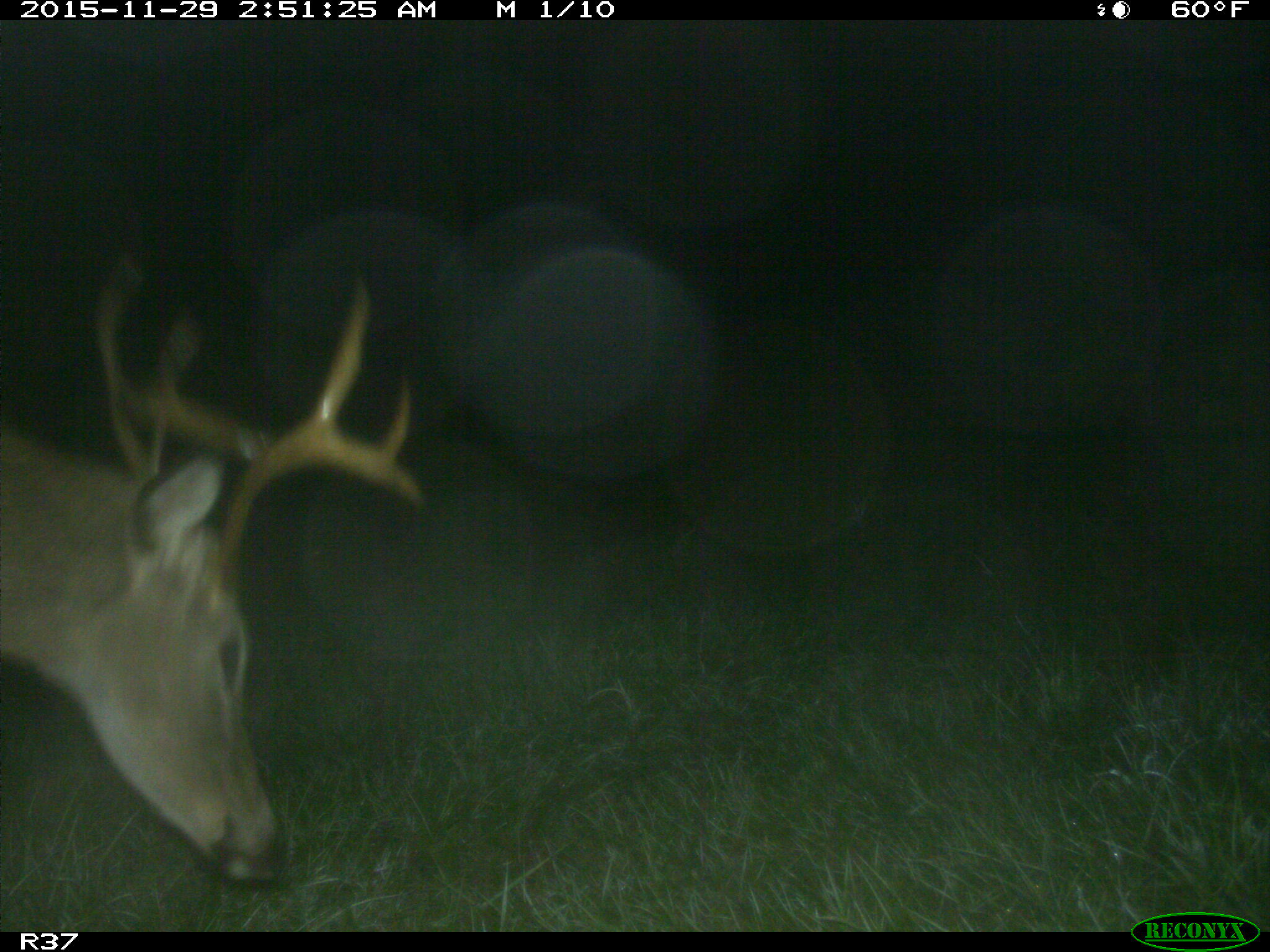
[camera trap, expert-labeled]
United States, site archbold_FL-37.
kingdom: Animalia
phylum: Chordata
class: Mammalia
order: Artiodactyla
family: Cervidae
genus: Odocoileus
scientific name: Odocoileus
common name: deer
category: unidentified deer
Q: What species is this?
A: Unidentified deer (deer) (Odocoileus).